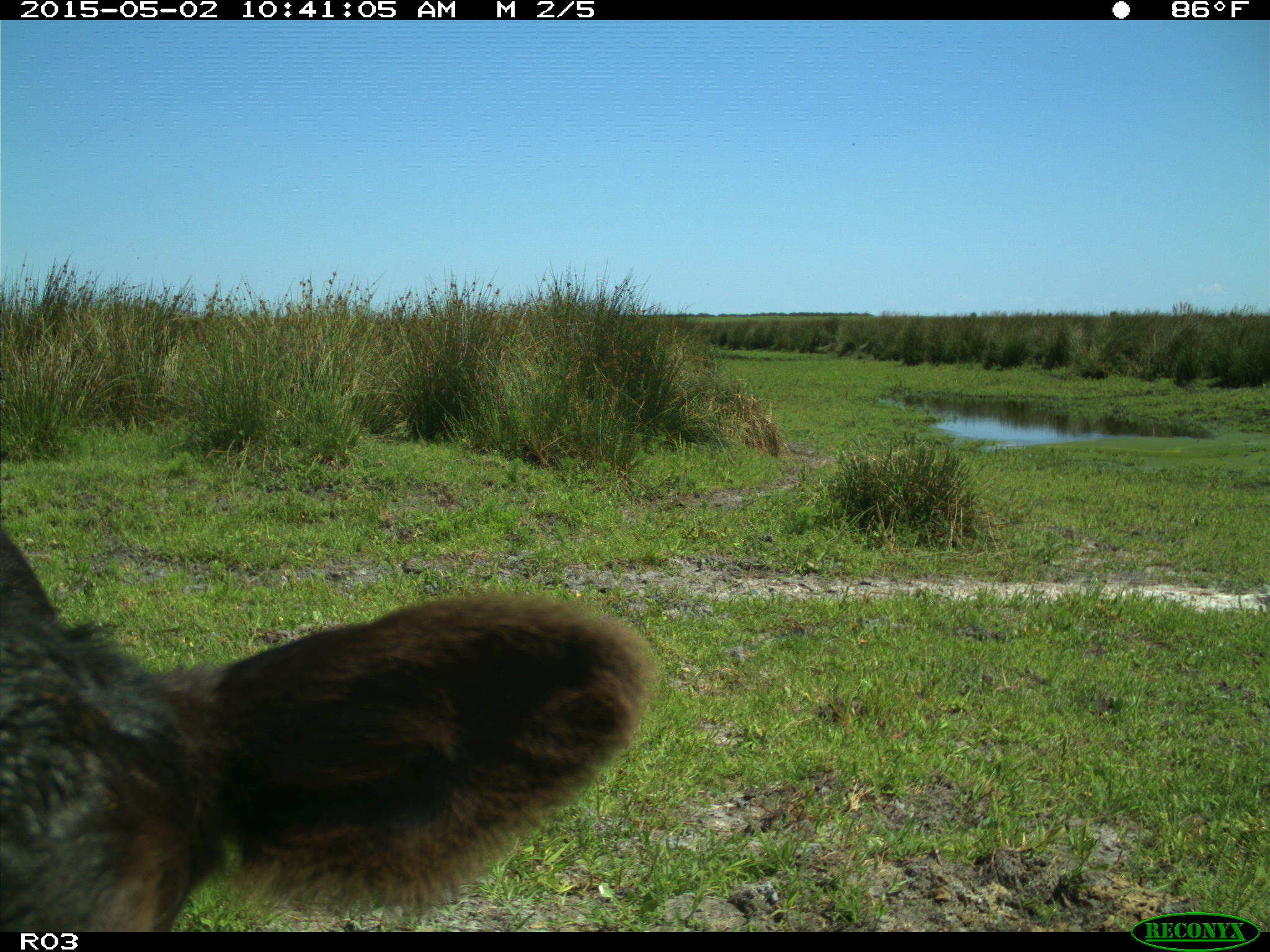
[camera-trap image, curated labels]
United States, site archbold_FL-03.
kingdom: Animalia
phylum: Chordata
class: Mammalia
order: Artiodactyla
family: Bovidae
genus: Bos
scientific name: Bos taurus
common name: domestic cow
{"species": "Bos taurus (domestic cow)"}